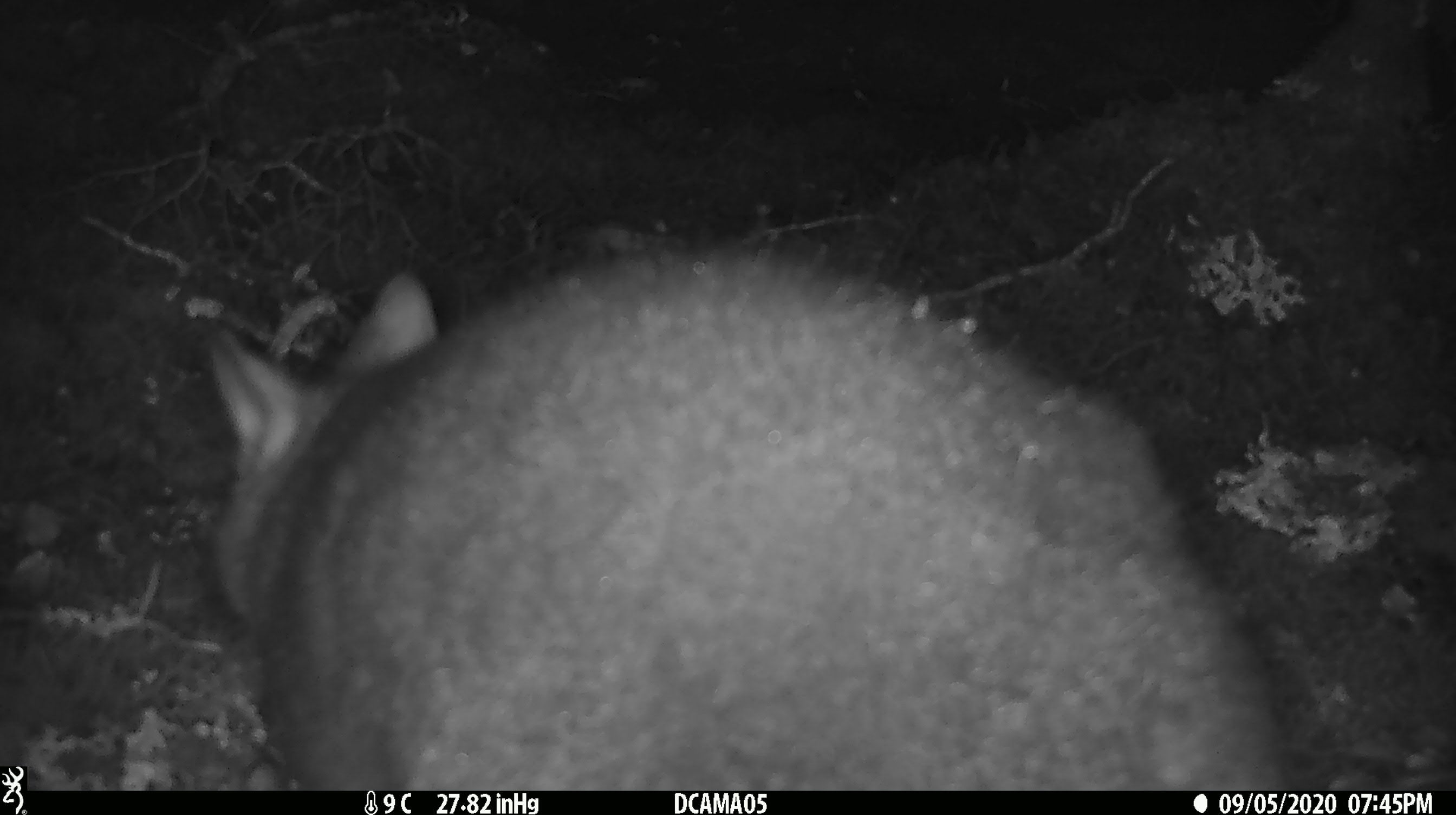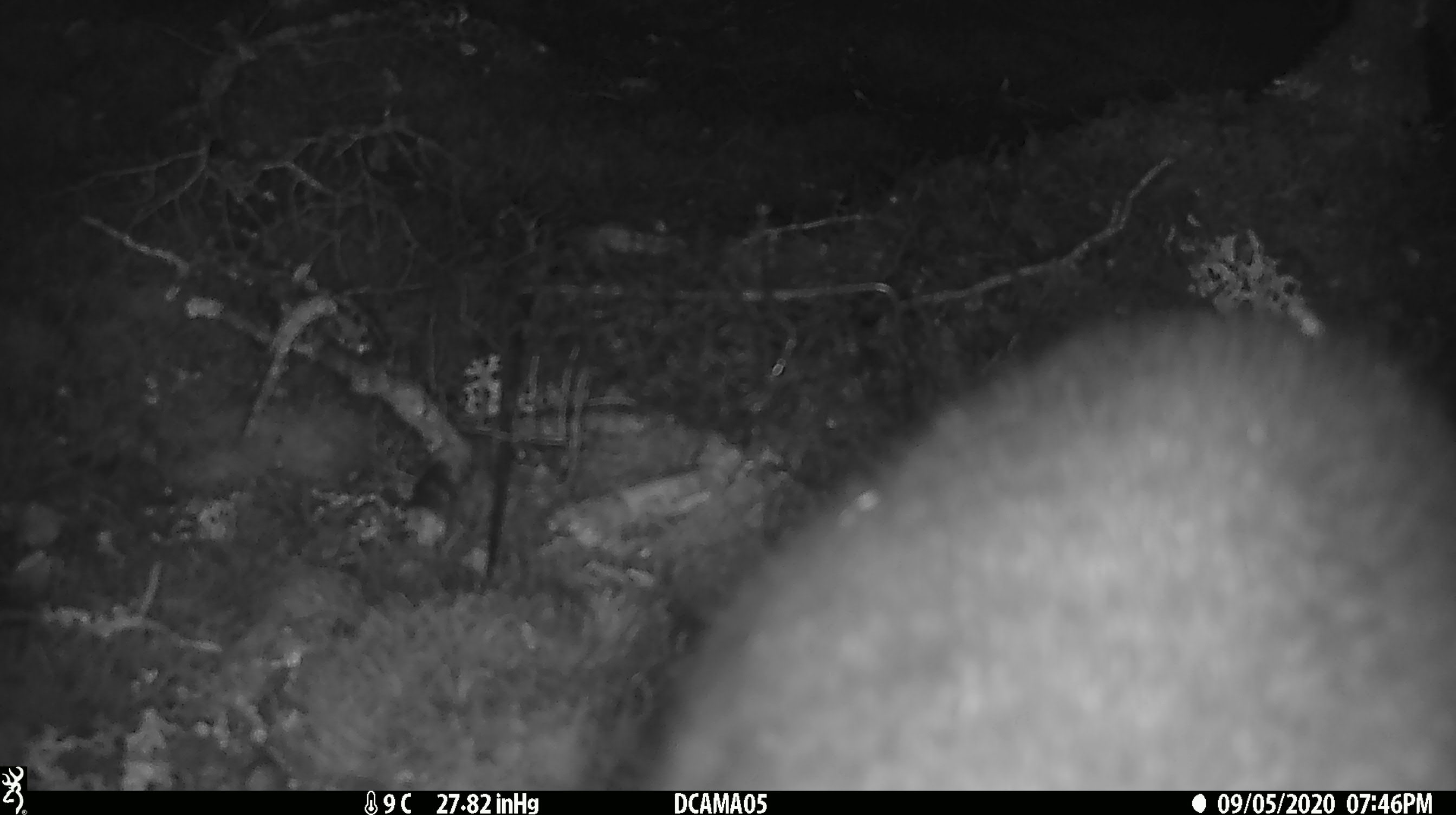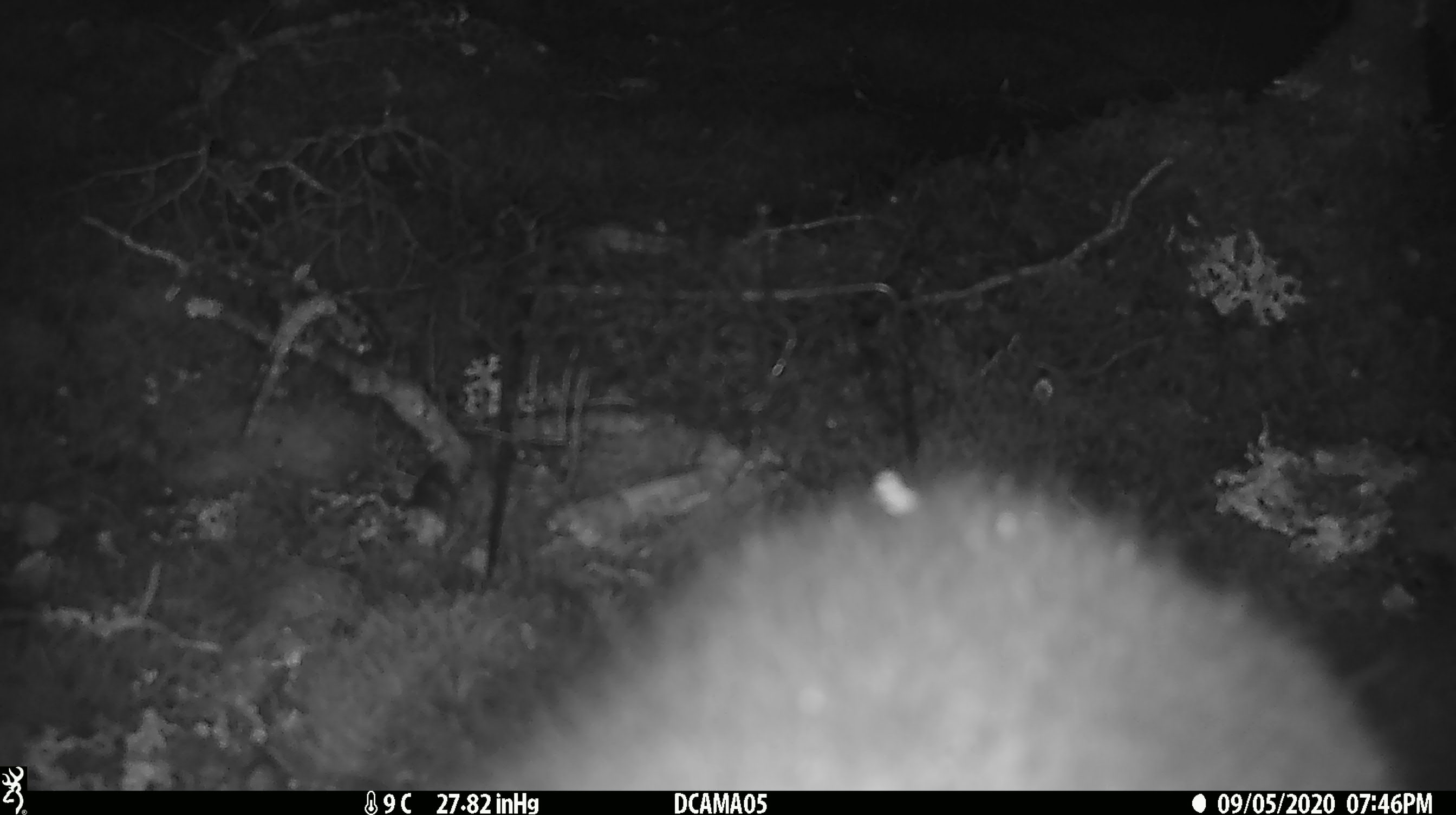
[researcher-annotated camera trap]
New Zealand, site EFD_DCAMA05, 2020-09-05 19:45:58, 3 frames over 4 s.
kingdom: Animalia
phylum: Chordata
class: Mammalia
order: Diprotodontia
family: Phalangeridae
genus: Trichosurus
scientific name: Trichosurus vulpecula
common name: common brushtail possum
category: possum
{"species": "possum (common brushtail possum) (Trichosurus vulpecula)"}